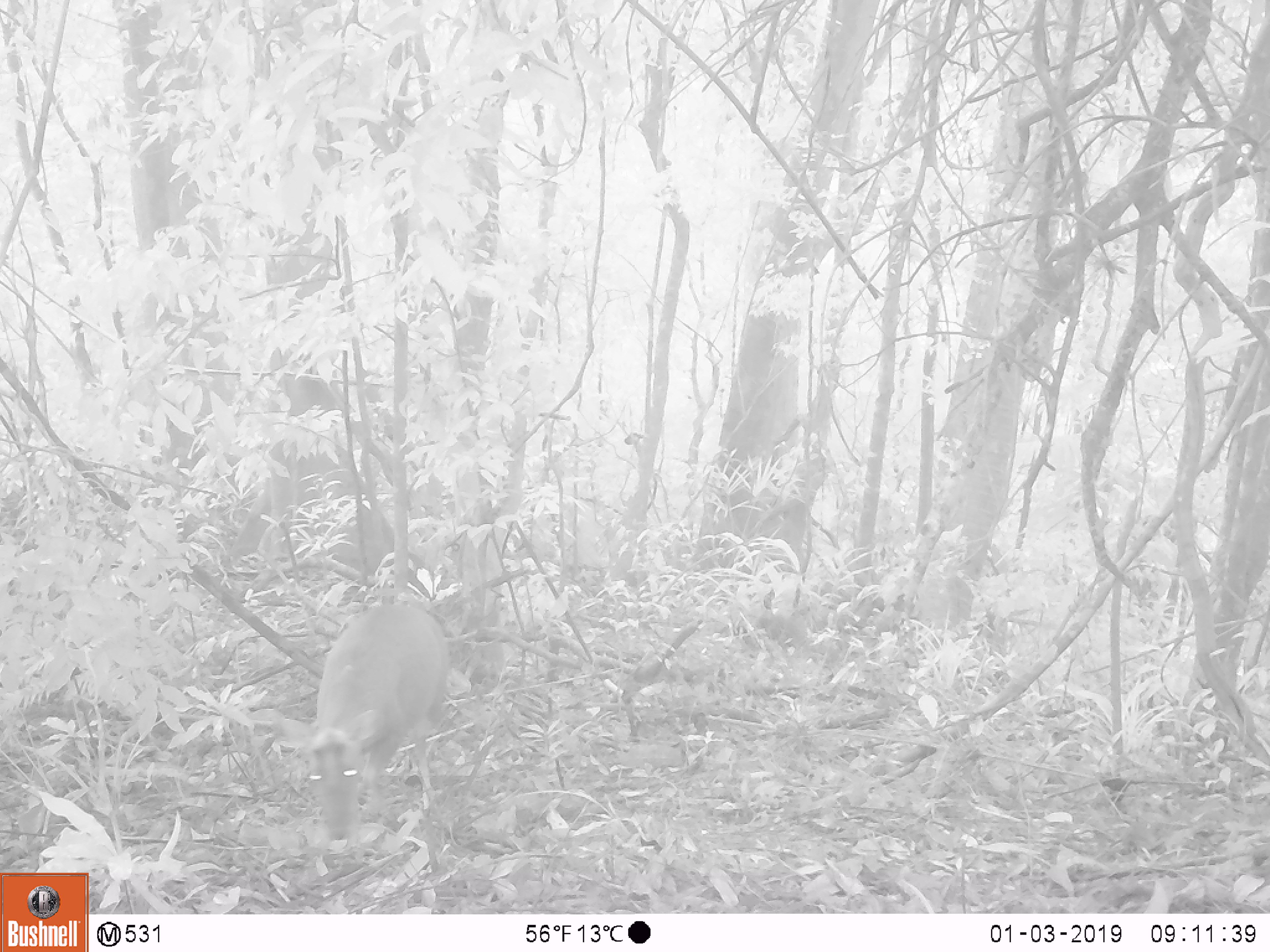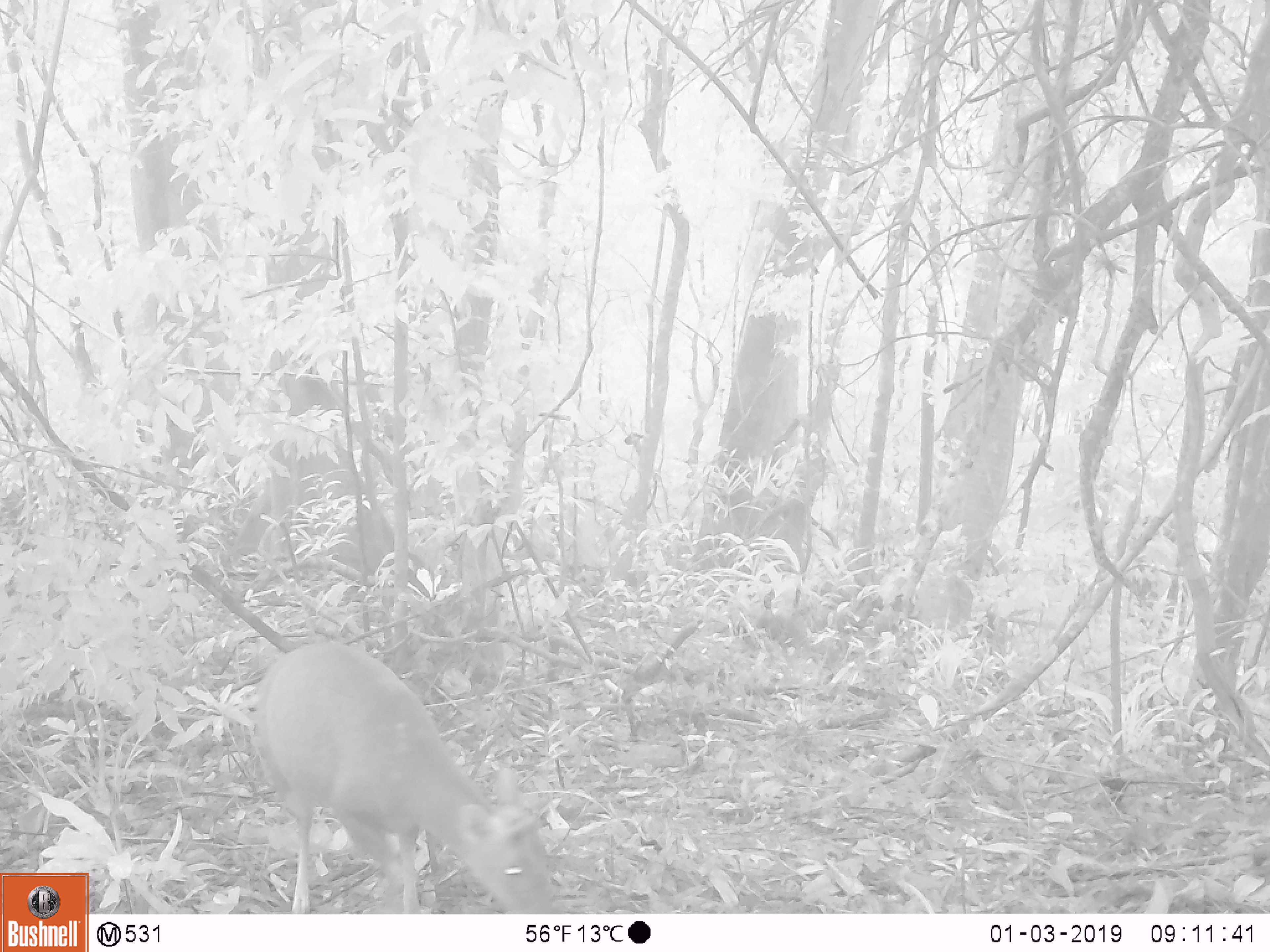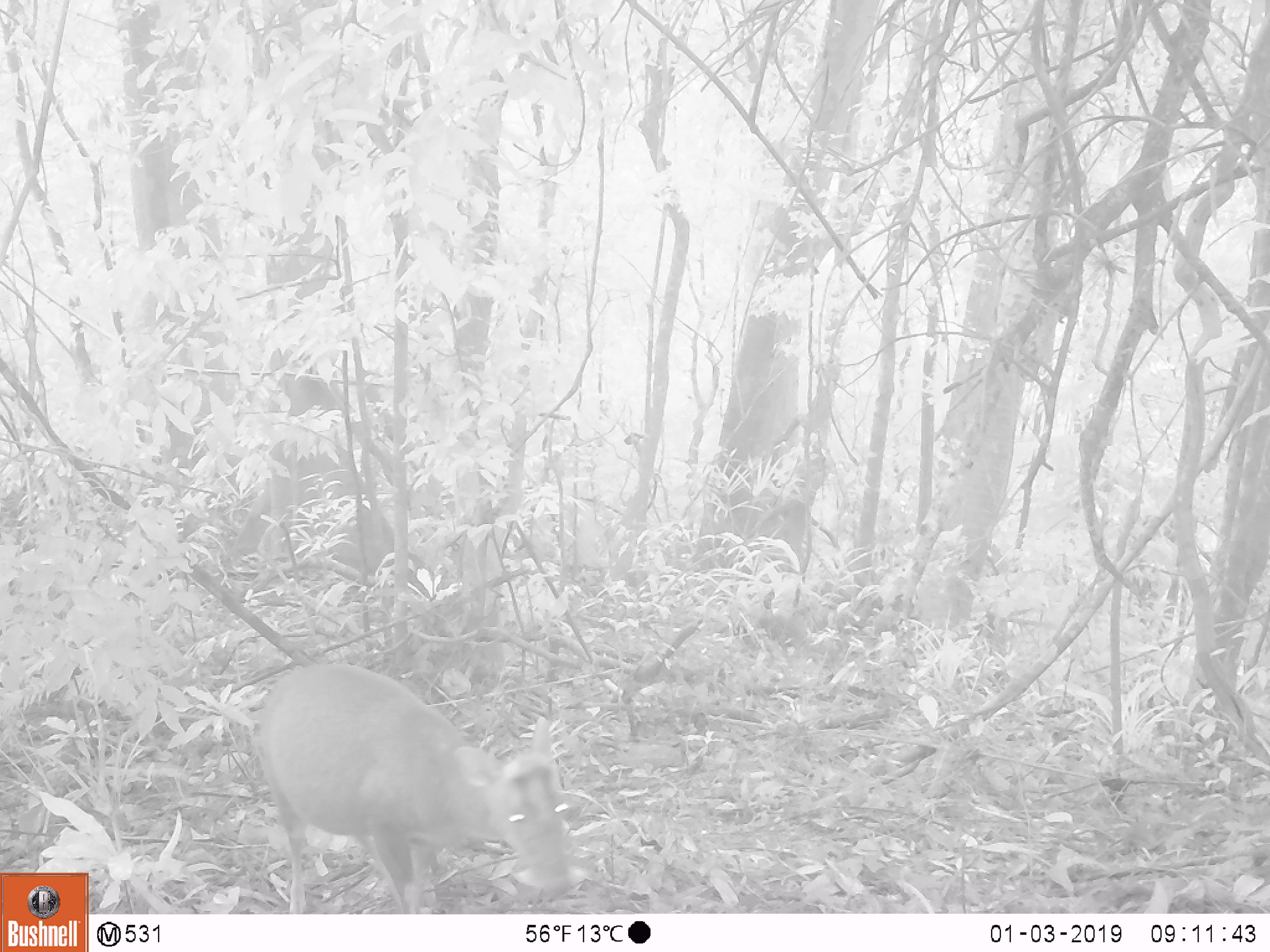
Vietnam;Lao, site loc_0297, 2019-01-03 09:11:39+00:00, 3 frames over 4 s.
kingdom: Animalia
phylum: Chordata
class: Mammalia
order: Artiodactyla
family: Cervidae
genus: Muntiacus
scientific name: Muntiacus rooseveltorum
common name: roosevelt's muntjac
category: roosevelts muntjac group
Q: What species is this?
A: Roosevelts muntjac group (roosevelt's muntjac) (Muntiacus rooseveltorum).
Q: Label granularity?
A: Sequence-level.